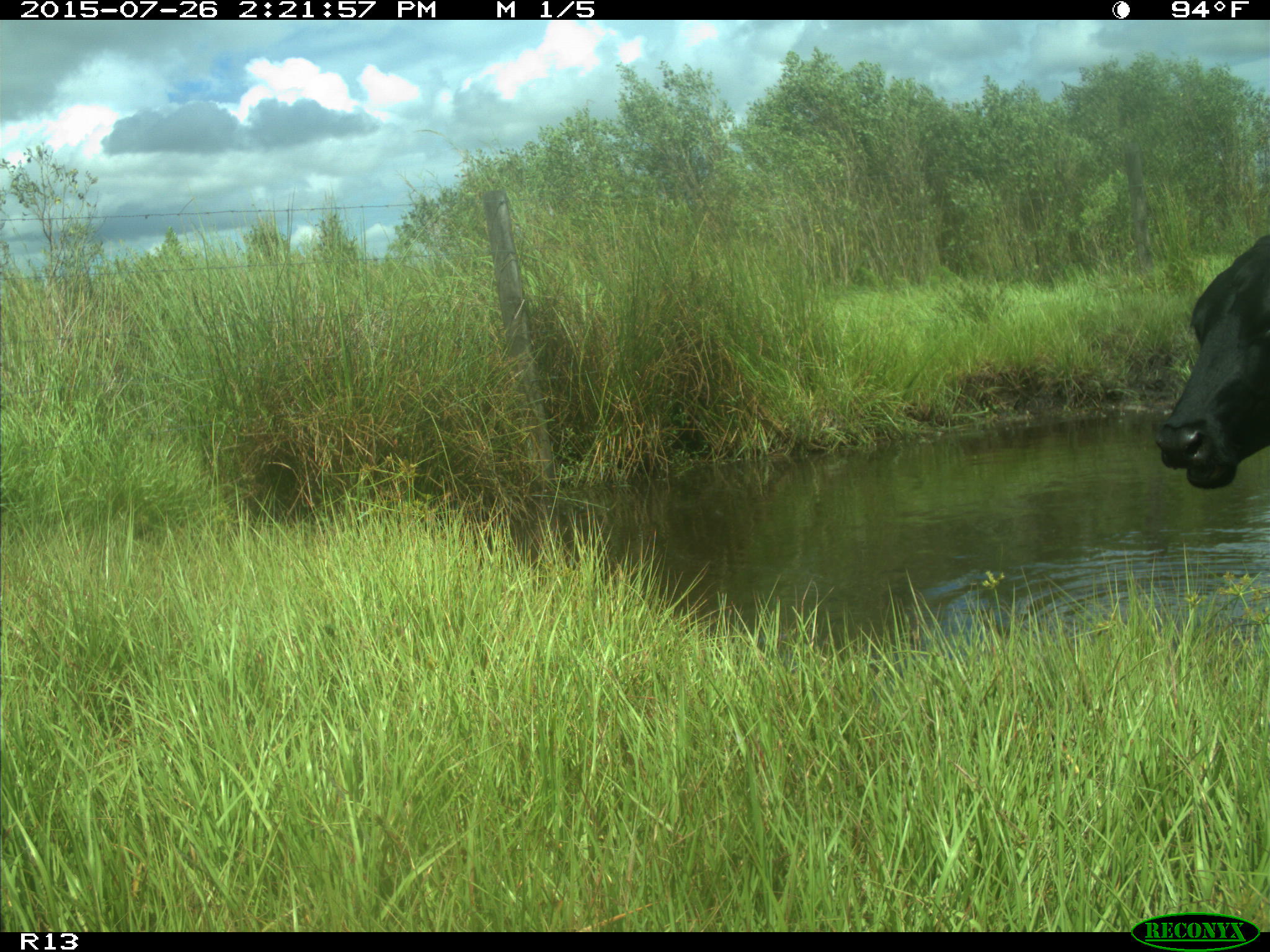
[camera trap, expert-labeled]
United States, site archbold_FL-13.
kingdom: Animalia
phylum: Chordata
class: Mammalia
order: Artiodactyla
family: Bovidae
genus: Bos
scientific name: Bos taurus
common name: domestic cow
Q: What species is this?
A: Bos taurus (domestic cow).